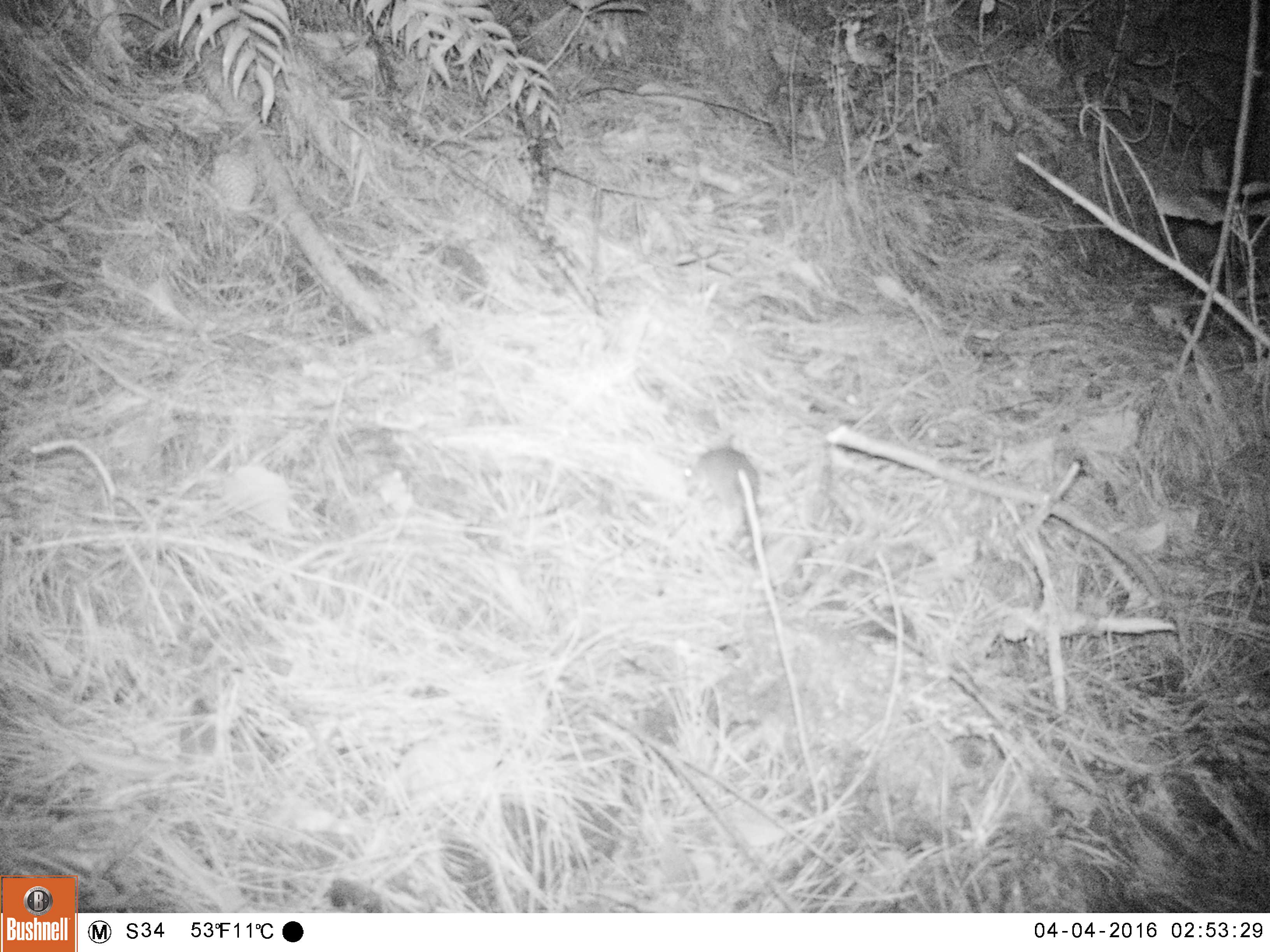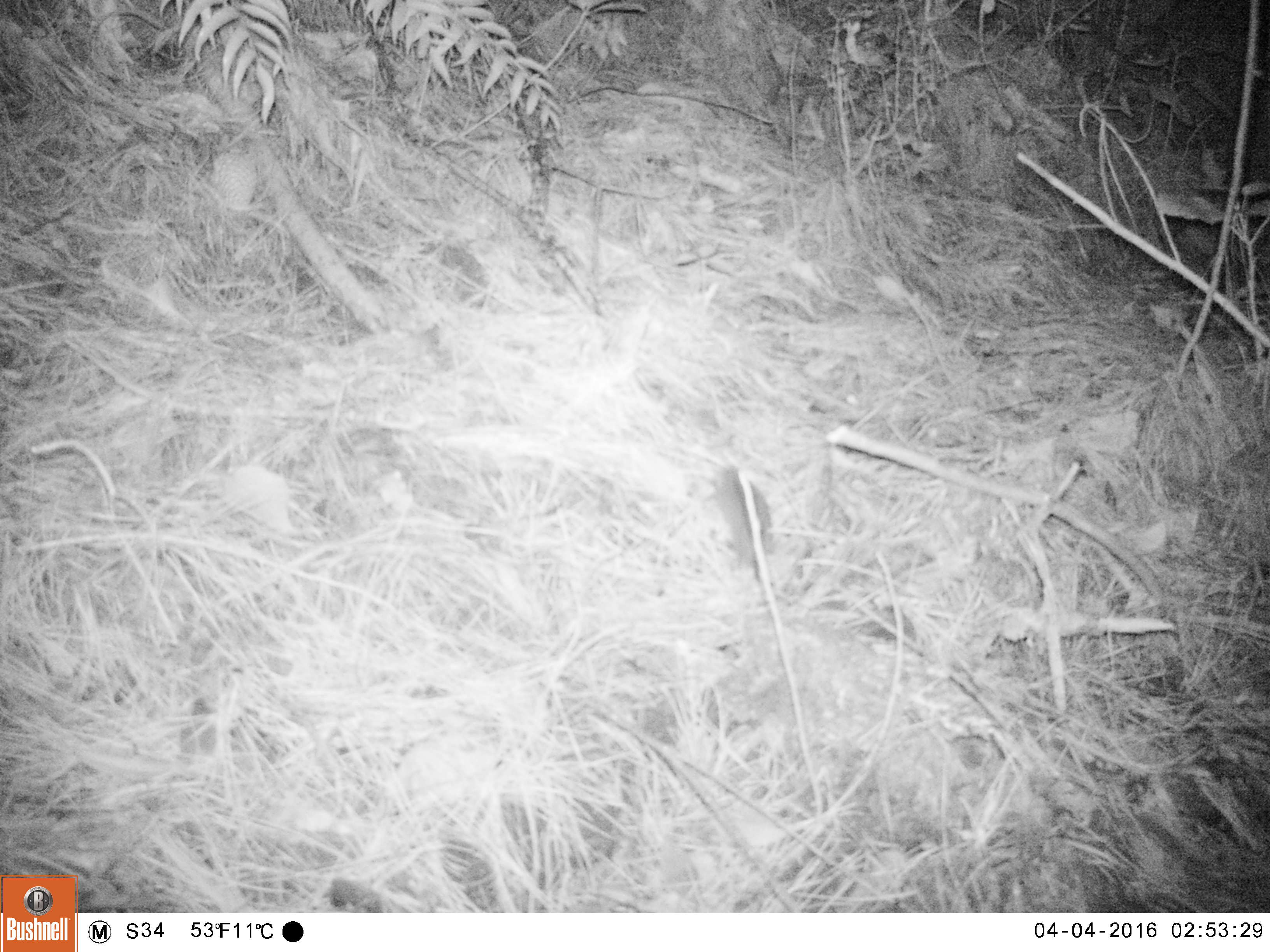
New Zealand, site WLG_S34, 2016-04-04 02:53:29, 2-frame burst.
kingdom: Animalia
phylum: Chordata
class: Mammalia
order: Rodentia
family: Muridae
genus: Mus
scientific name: Mus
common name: mouse